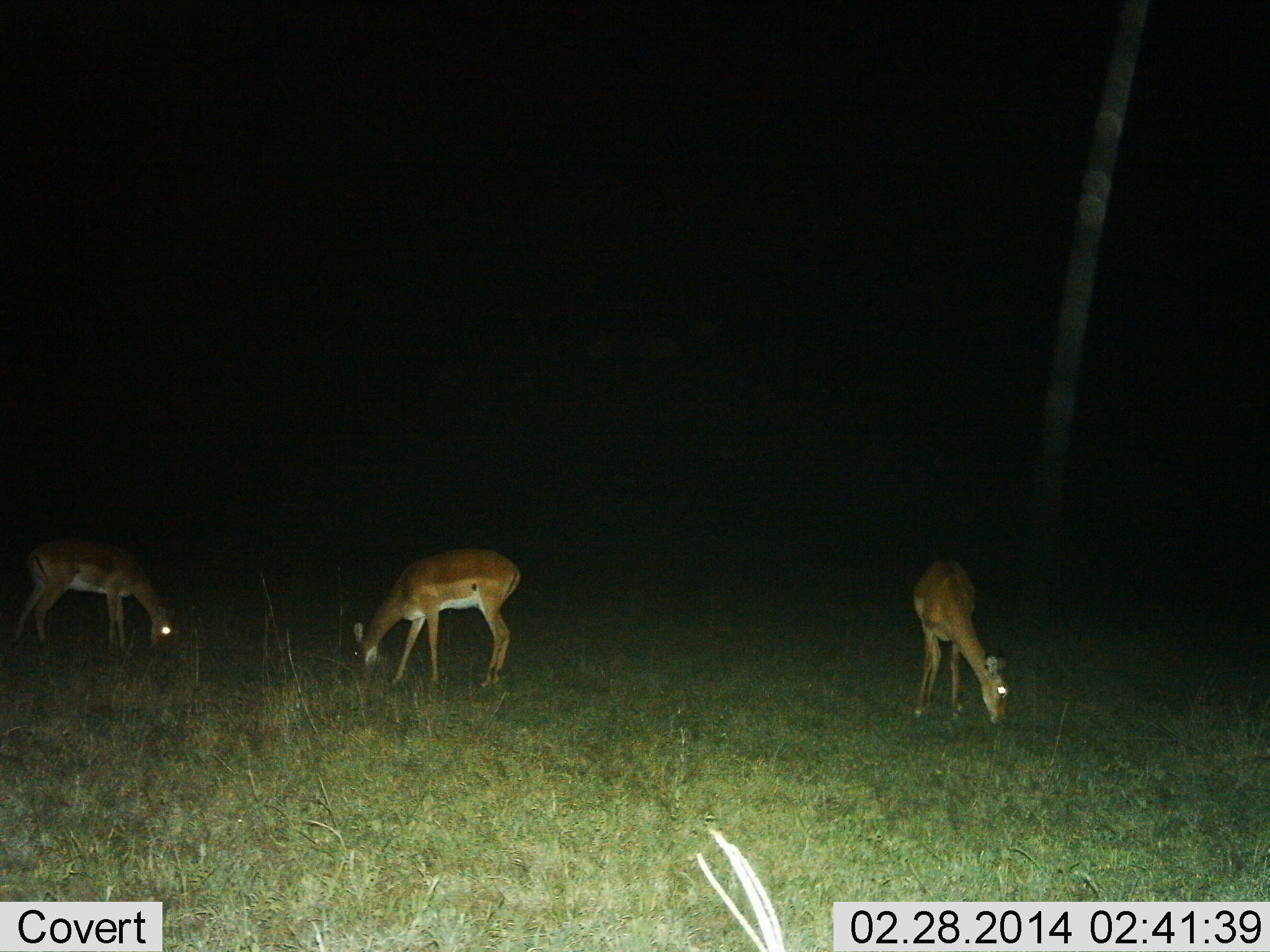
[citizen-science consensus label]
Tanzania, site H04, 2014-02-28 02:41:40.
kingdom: Animalia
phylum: Chordata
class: Mammalia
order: Artiodactyla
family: Bovidae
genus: Aepyceros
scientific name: Aepyceros melampus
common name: impala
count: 3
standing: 0%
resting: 0%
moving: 0%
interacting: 0%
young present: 0%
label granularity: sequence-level